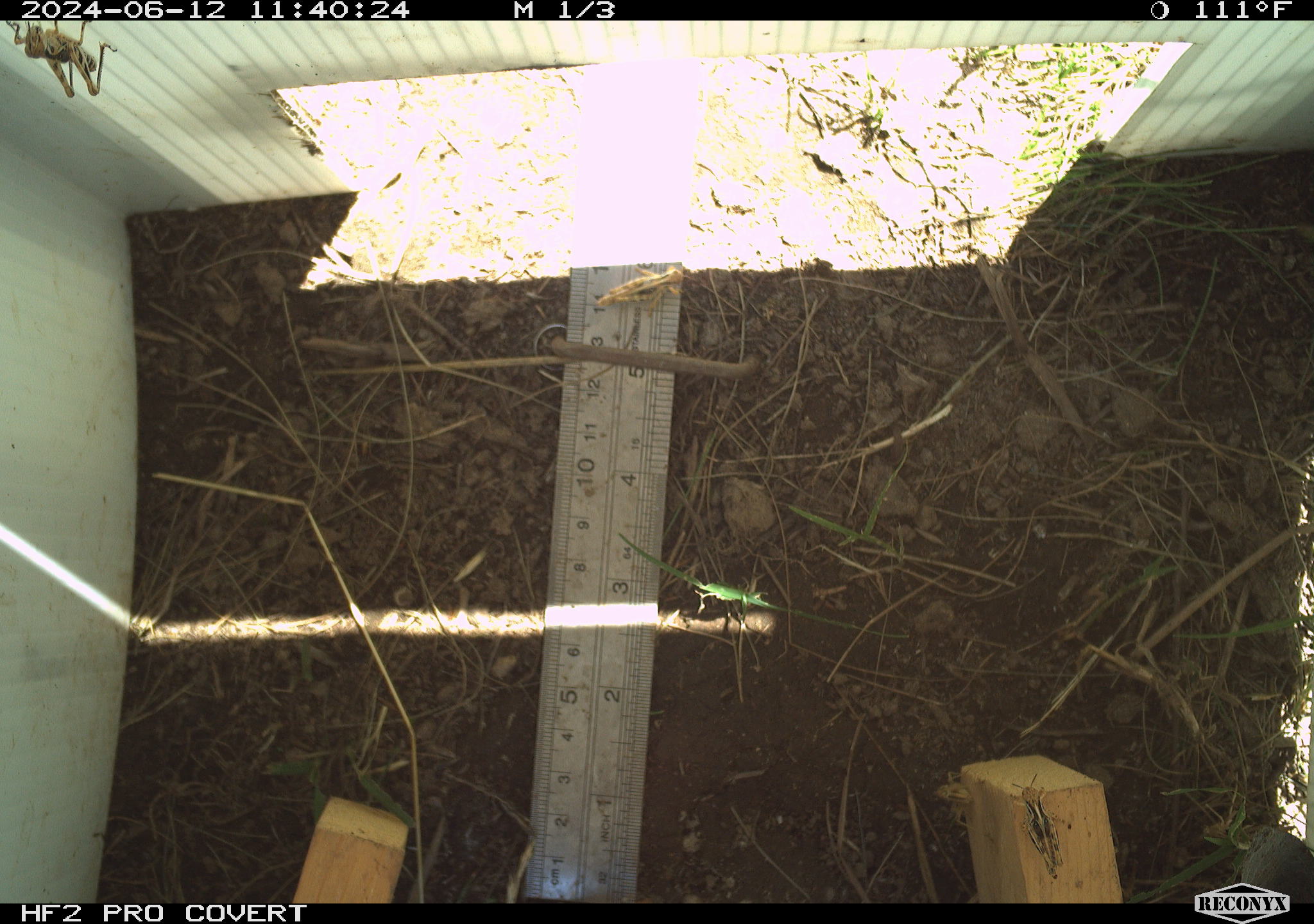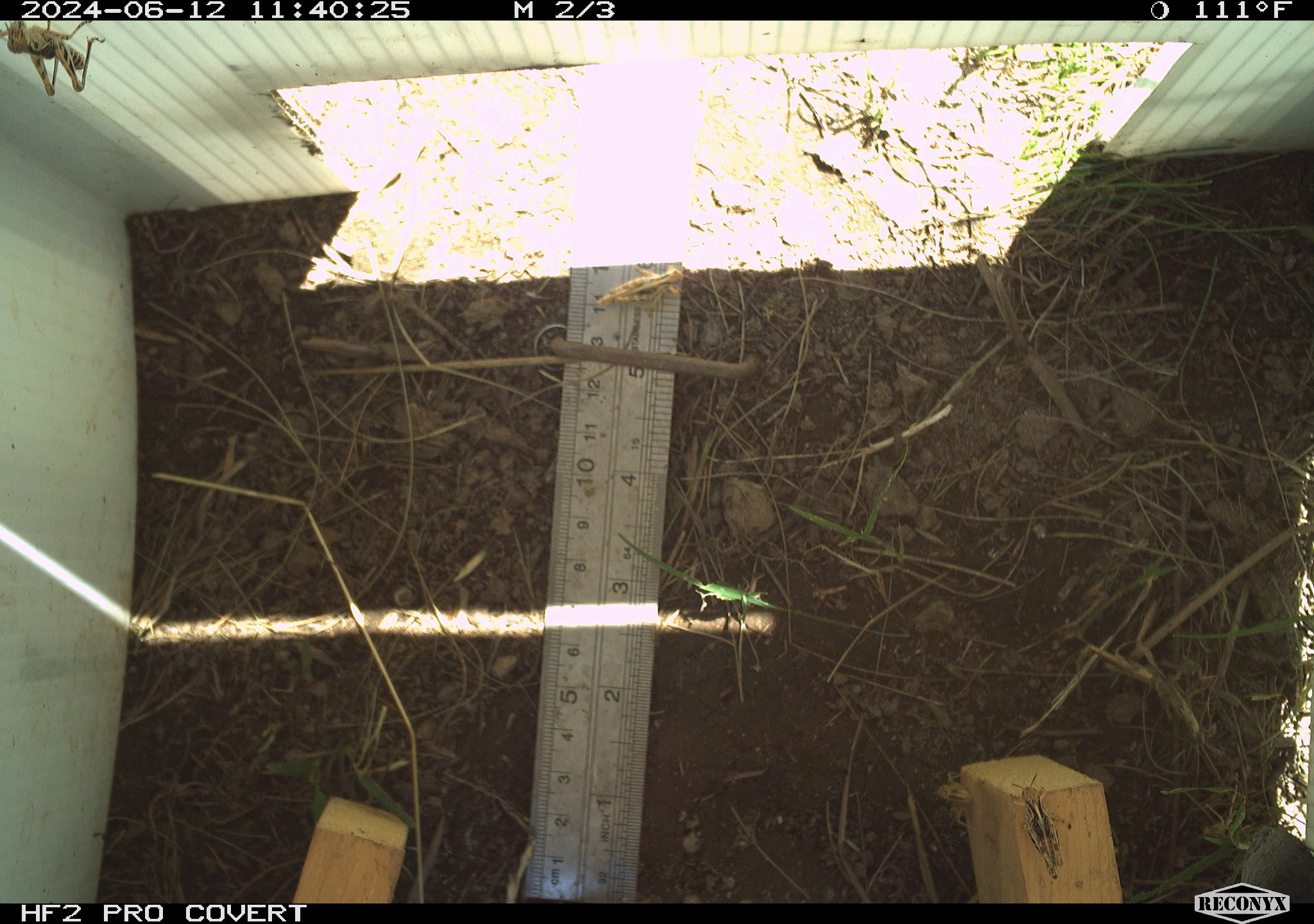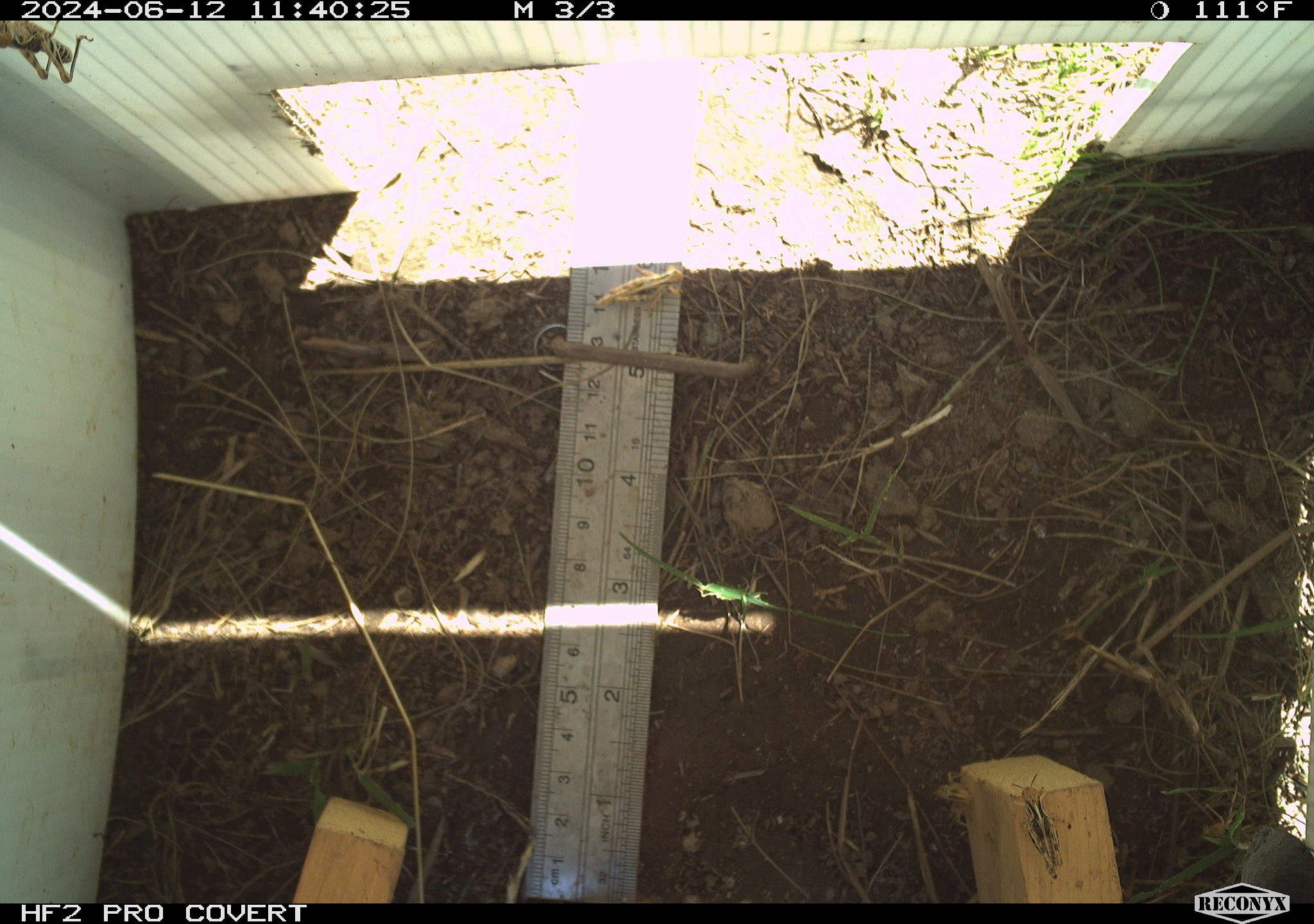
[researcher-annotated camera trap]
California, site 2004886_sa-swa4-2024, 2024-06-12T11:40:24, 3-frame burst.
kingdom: Animalia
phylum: Arthropoda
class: Insecta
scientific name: Insecta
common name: insect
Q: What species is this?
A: Insect (Insecta).